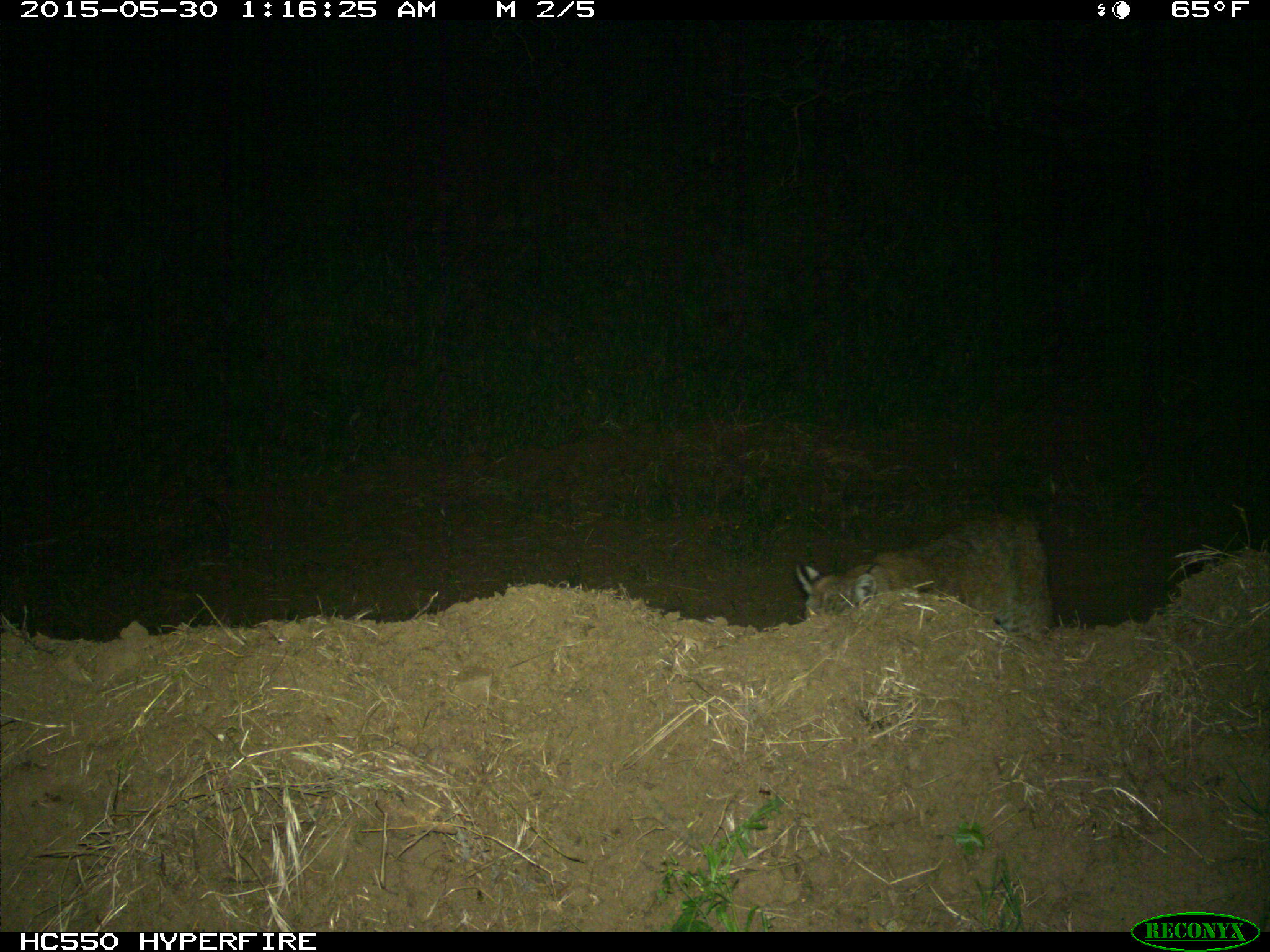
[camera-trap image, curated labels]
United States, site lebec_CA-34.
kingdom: Animalia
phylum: Chordata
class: Mammalia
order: Carnivora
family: Felidae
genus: Lynx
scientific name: Lynx rufus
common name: bobcat